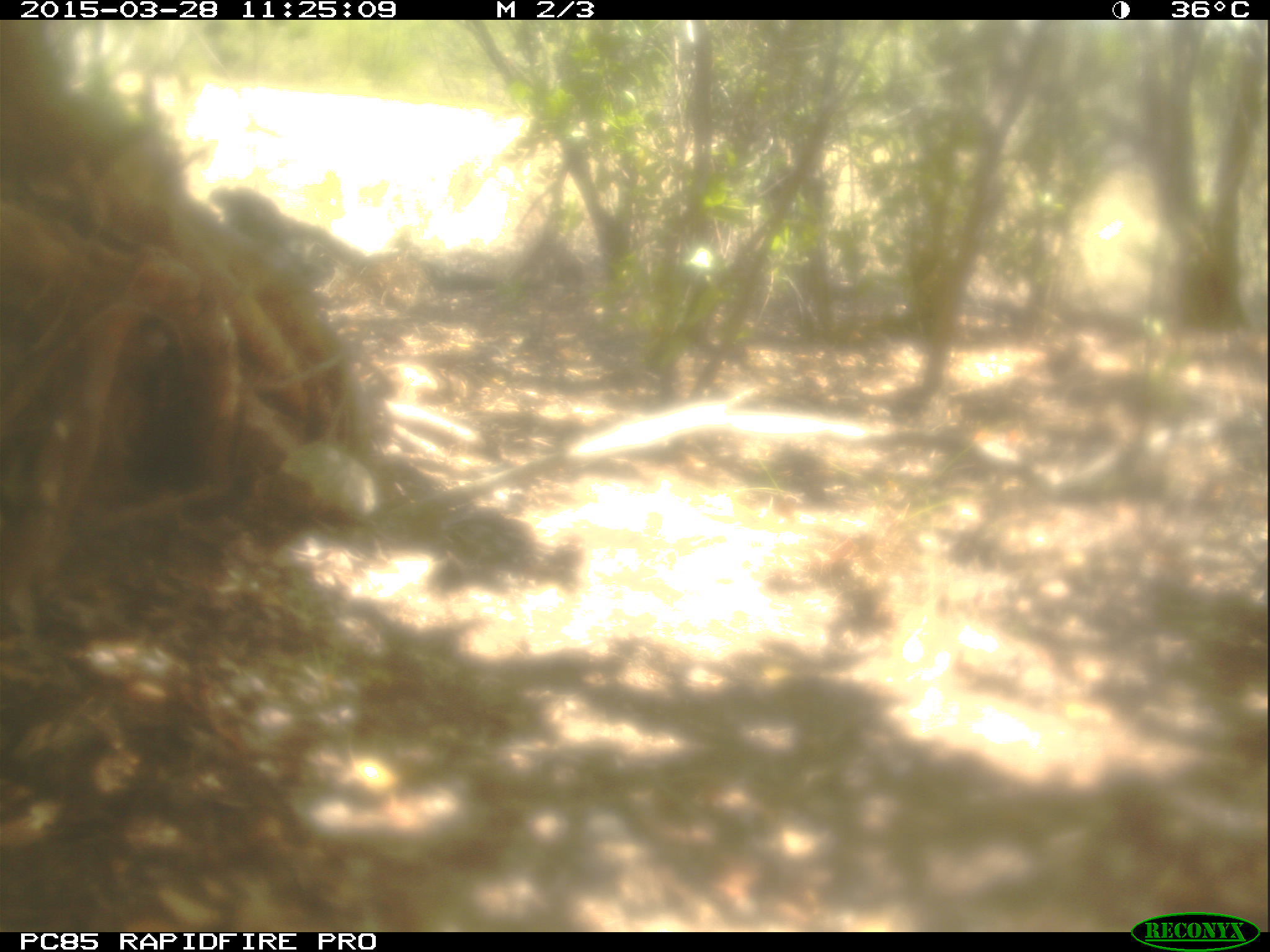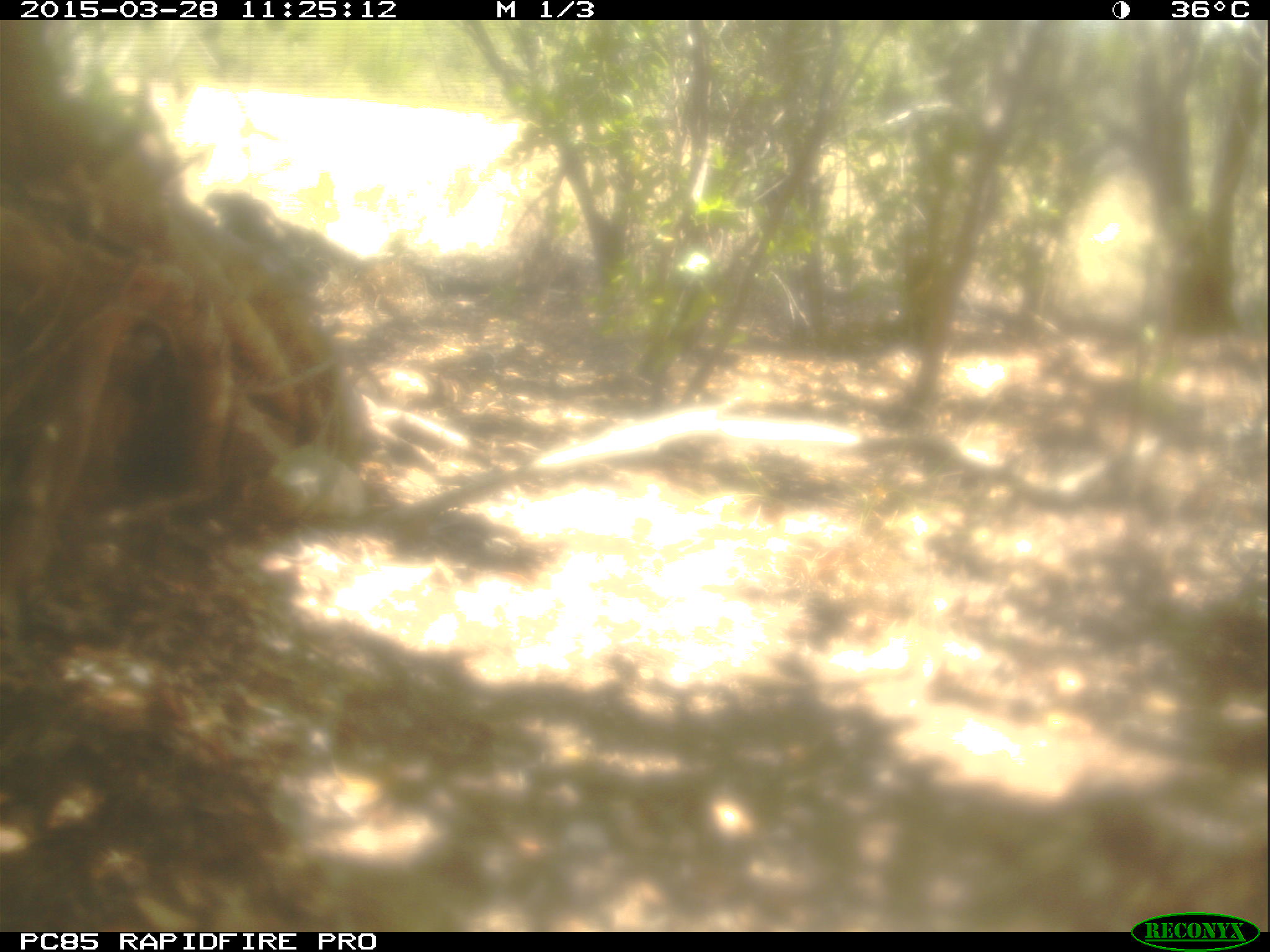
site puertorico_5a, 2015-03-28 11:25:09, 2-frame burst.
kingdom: Animalia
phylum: Chordata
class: Reptilia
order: Squamata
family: Iguanidae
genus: Iguana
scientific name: Iguana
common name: typical iguanas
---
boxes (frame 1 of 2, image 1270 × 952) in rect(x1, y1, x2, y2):
iguana: rect(198, 179, 400, 301)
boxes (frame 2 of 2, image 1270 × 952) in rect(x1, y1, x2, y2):
iguana: rect(201, 182, 486, 327)